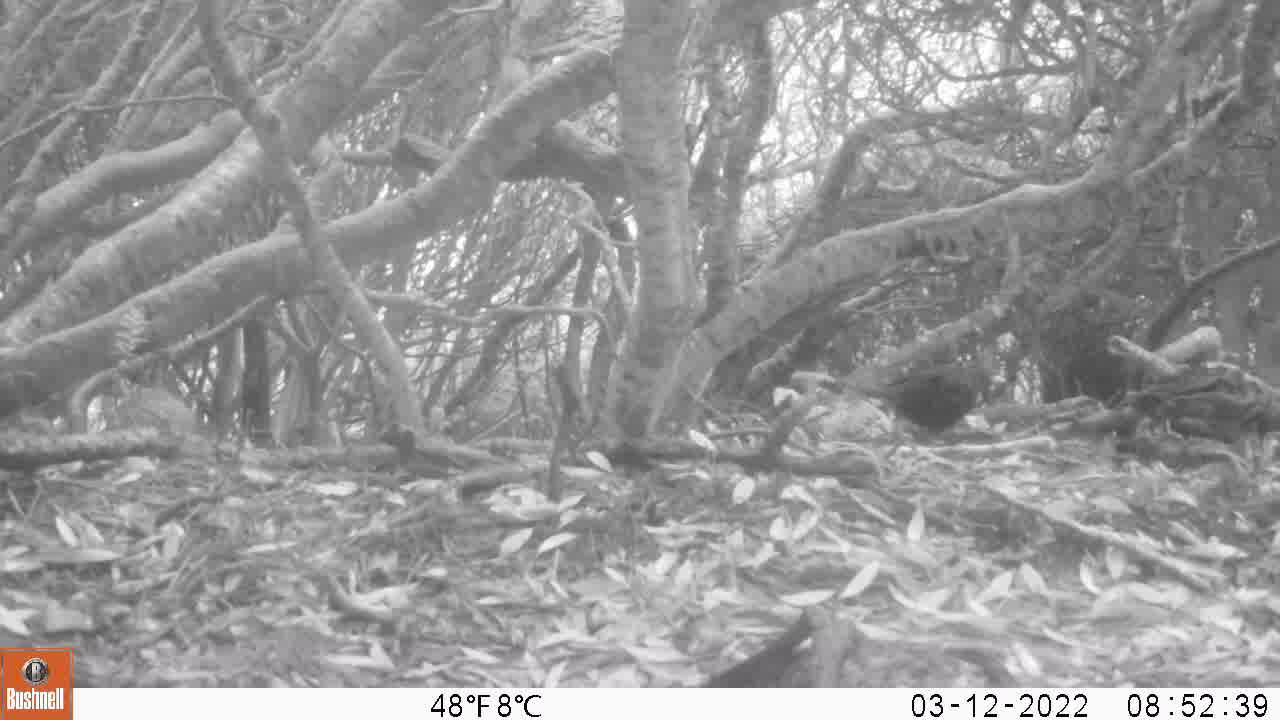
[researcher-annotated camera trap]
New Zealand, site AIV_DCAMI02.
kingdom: Animalia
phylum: Chordata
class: Aves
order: Passeriformes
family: Turdidae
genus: Turdus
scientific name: Turdus merula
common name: eurasian blackbird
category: blackbird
Blackbird (eurasian blackbird) (Turdus merula).